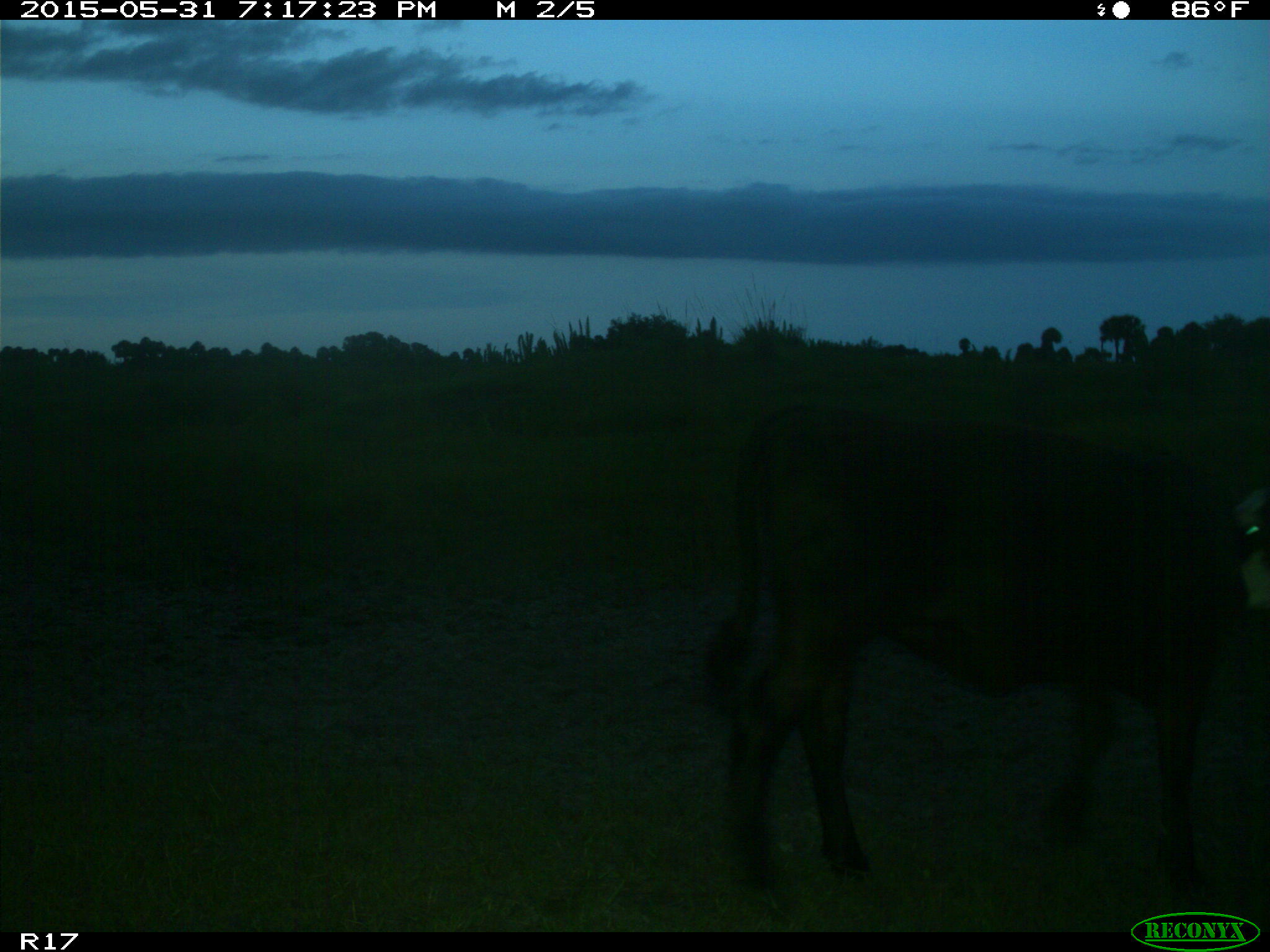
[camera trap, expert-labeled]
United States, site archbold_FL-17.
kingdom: Animalia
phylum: Chordata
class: Mammalia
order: Artiodactyla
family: Bovidae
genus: Bos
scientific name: Bos taurus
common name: domestic cow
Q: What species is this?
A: Bos taurus (domestic cow).